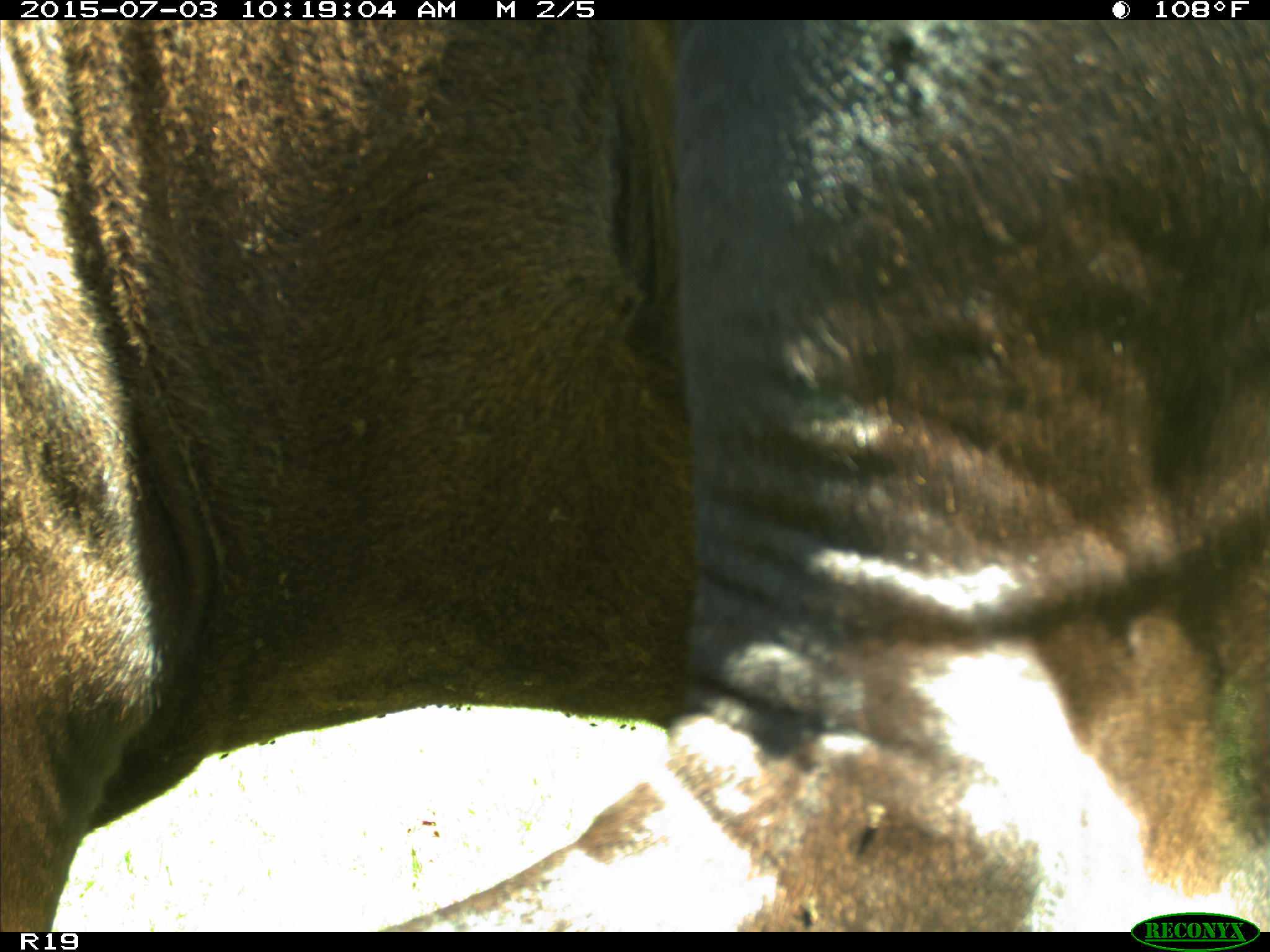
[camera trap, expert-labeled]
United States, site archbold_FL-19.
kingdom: Animalia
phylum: Chordata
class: Mammalia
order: Artiodactyla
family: Bovidae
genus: Bos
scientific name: Bos taurus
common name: domestic cow